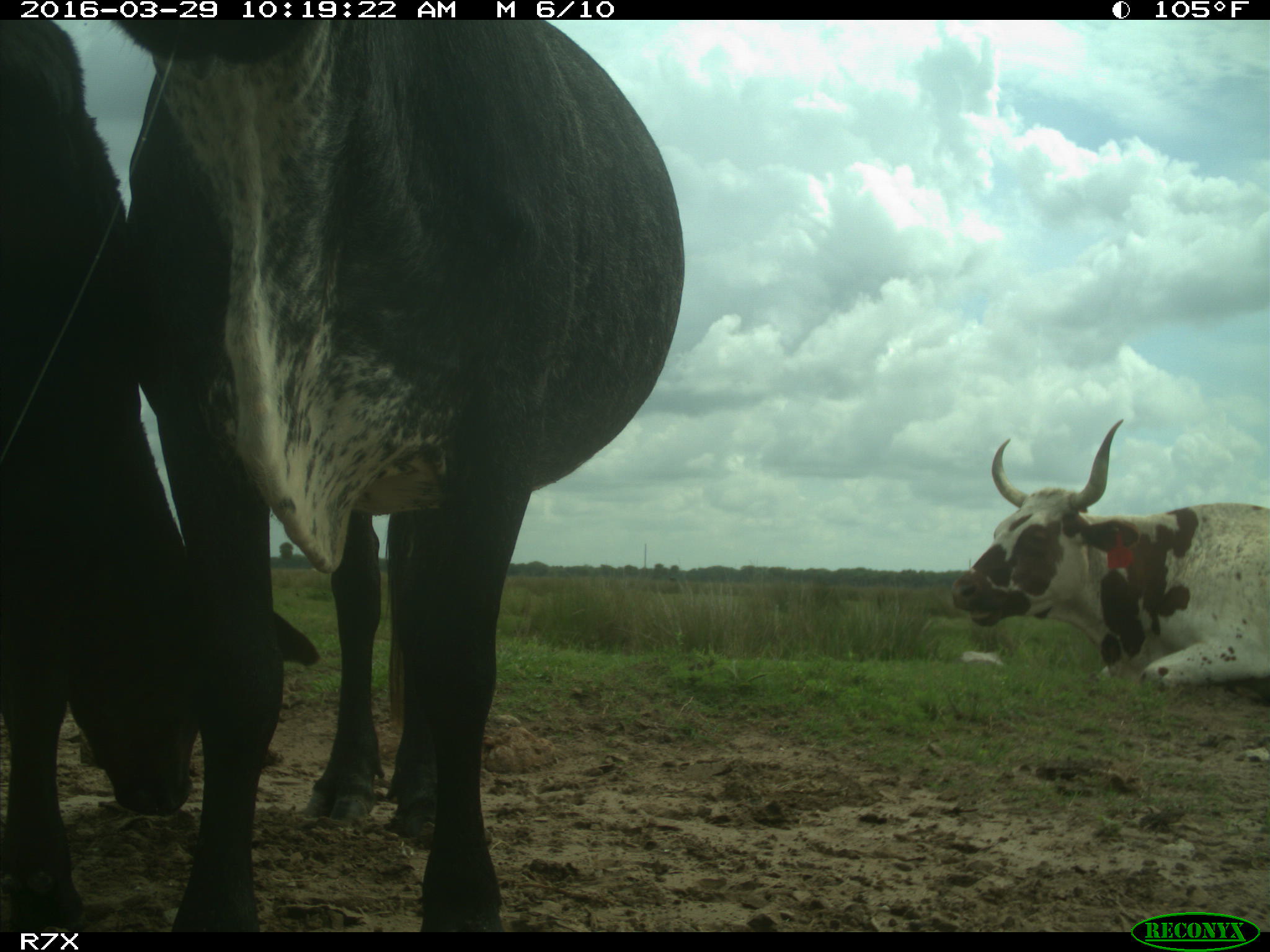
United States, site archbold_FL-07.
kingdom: Animalia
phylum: Chordata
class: Mammalia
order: Artiodactyla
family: Bovidae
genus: Bos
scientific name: Bos taurus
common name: domestic cow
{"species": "Bos taurus (domestic cow)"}